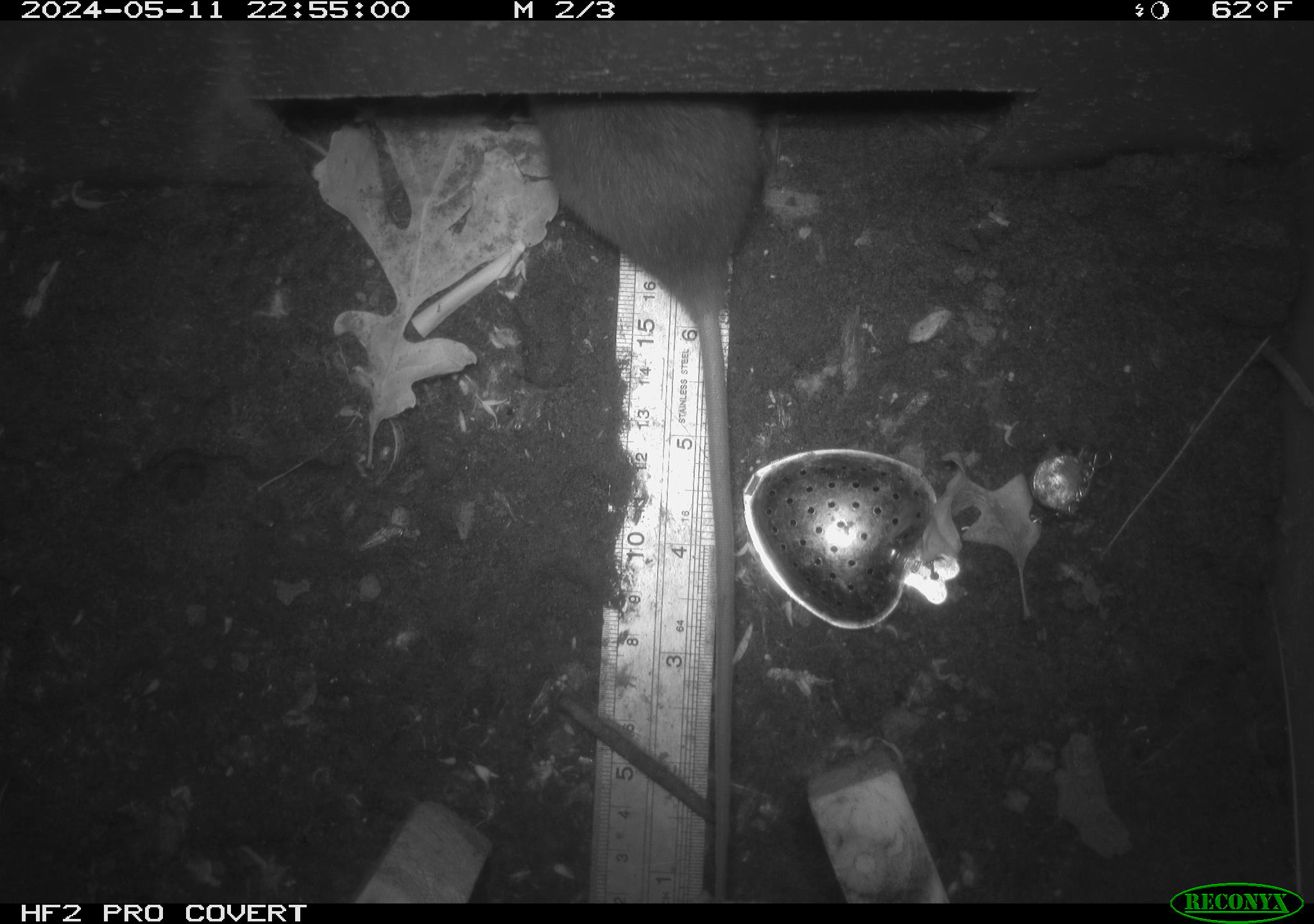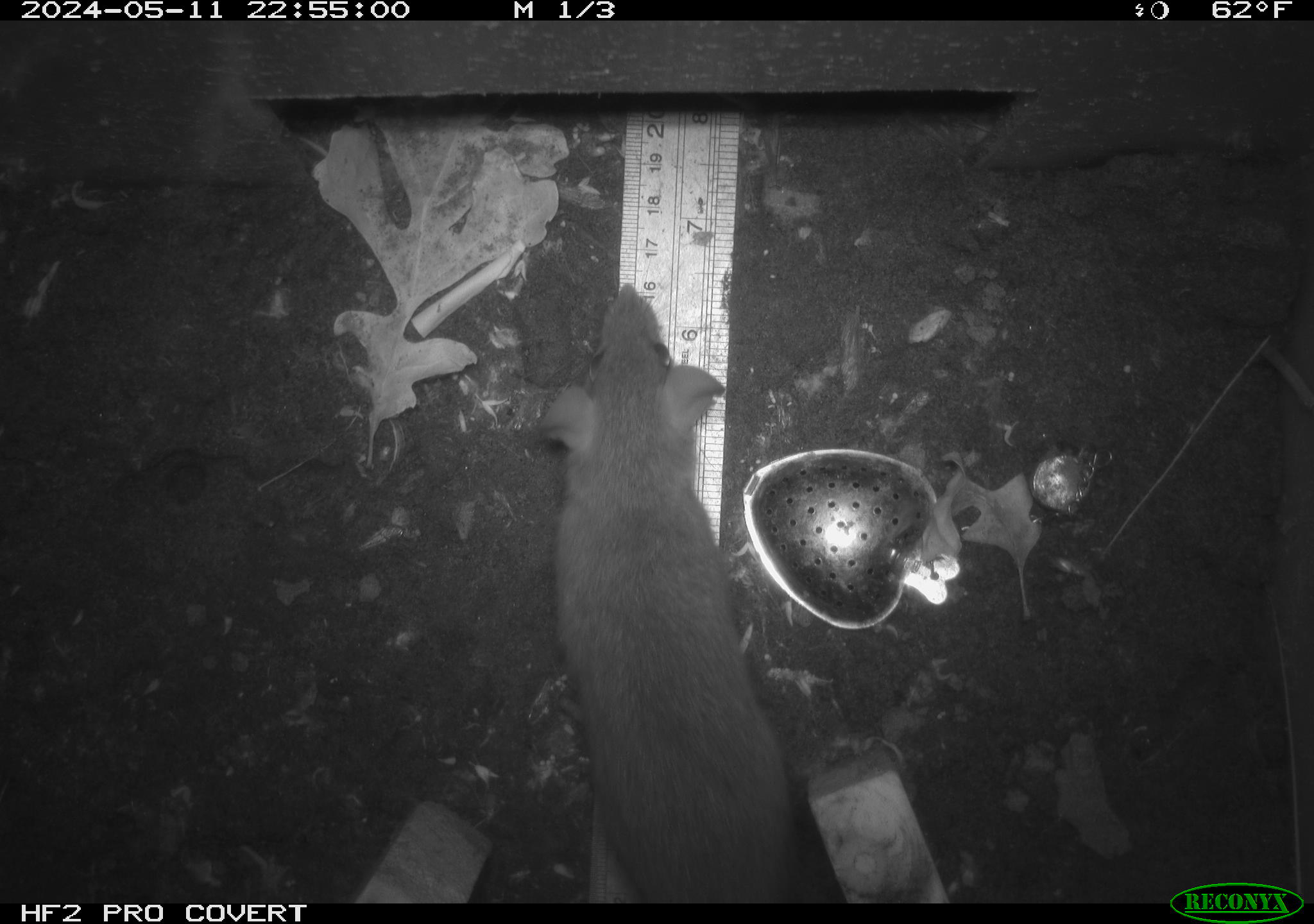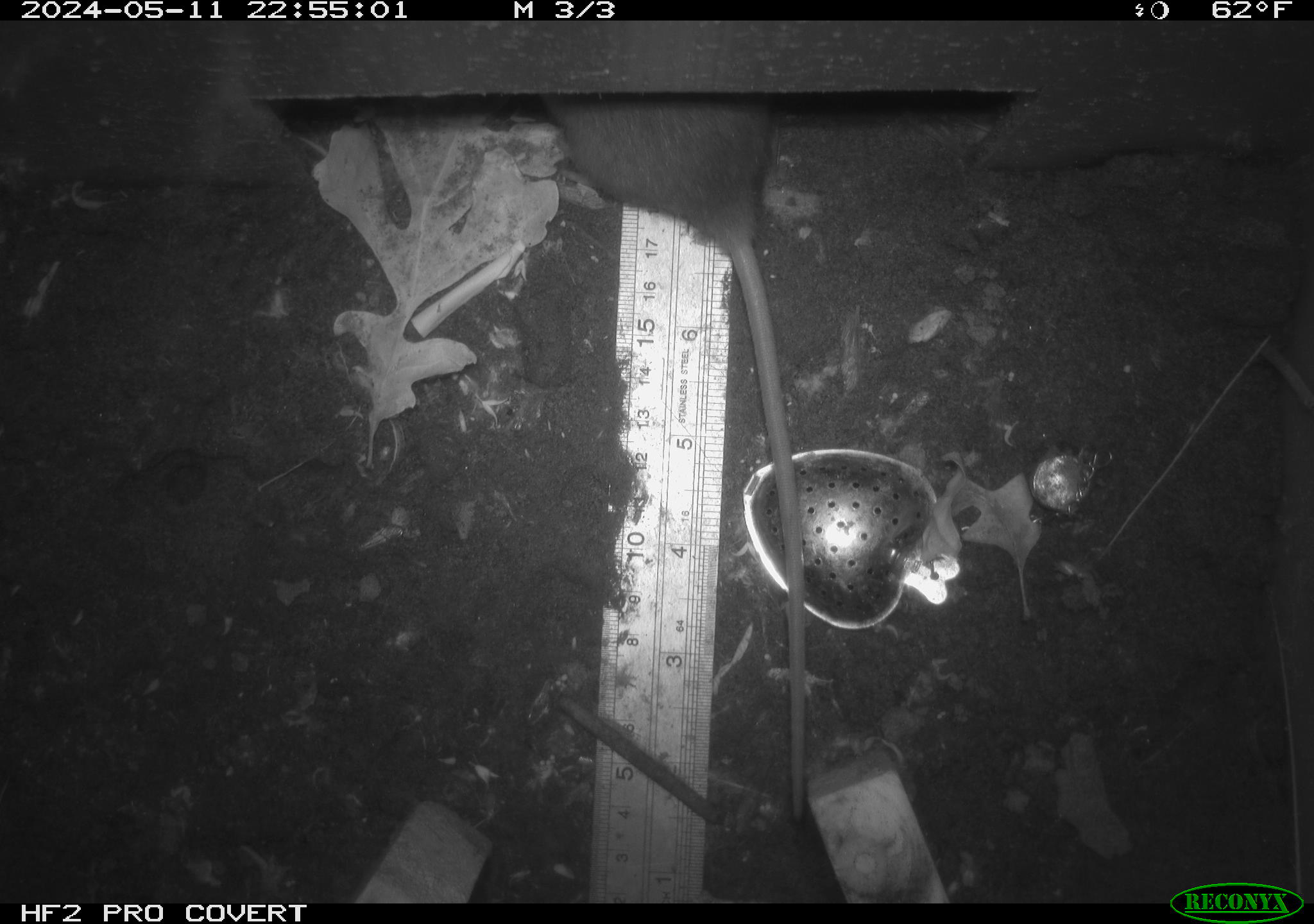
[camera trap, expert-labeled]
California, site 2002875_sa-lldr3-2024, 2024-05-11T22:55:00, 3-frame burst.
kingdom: Animalia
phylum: Chordata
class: Mammalia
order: Rodentia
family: Muridae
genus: Rattus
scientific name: Rattus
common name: rat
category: rattus species